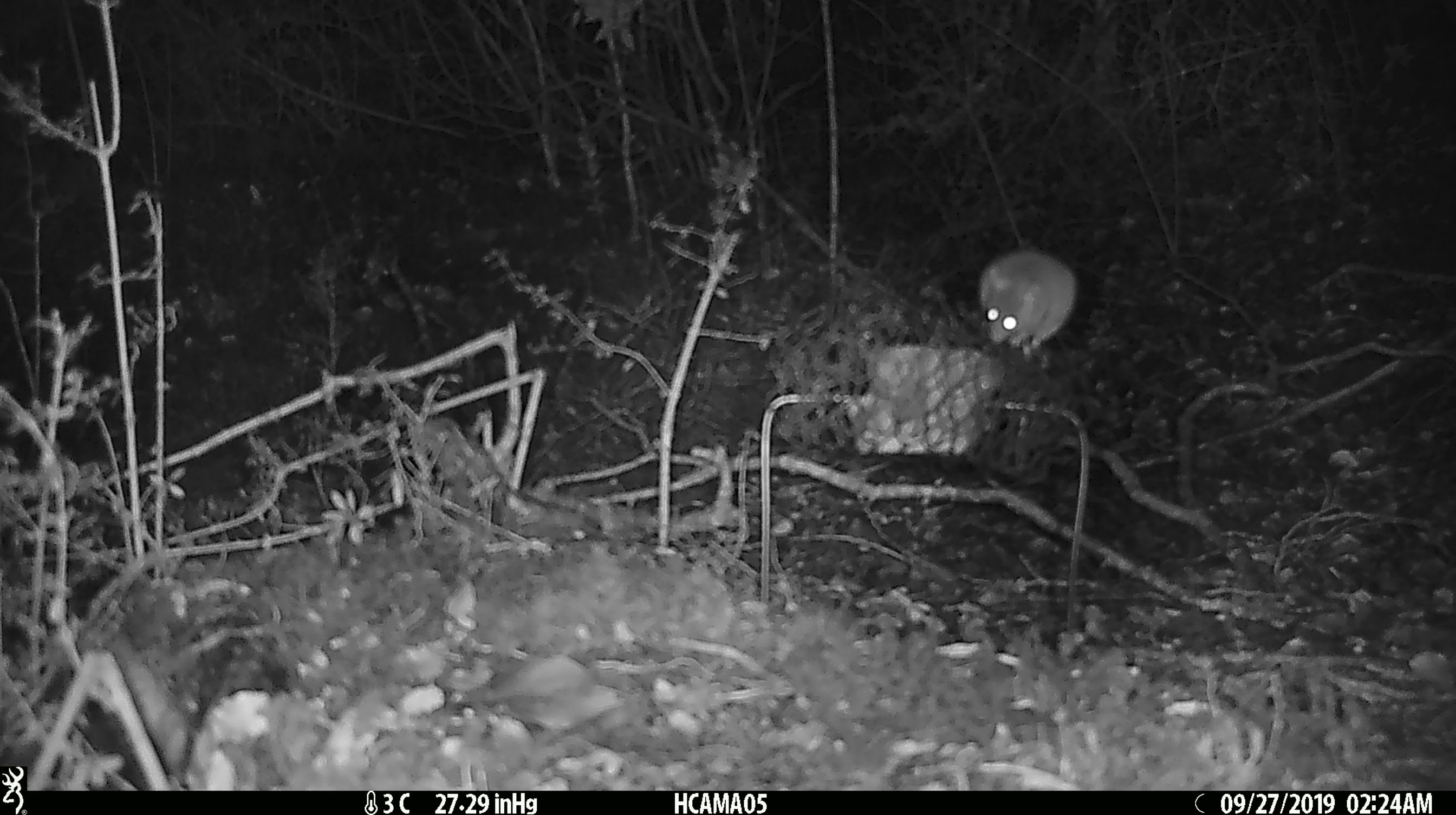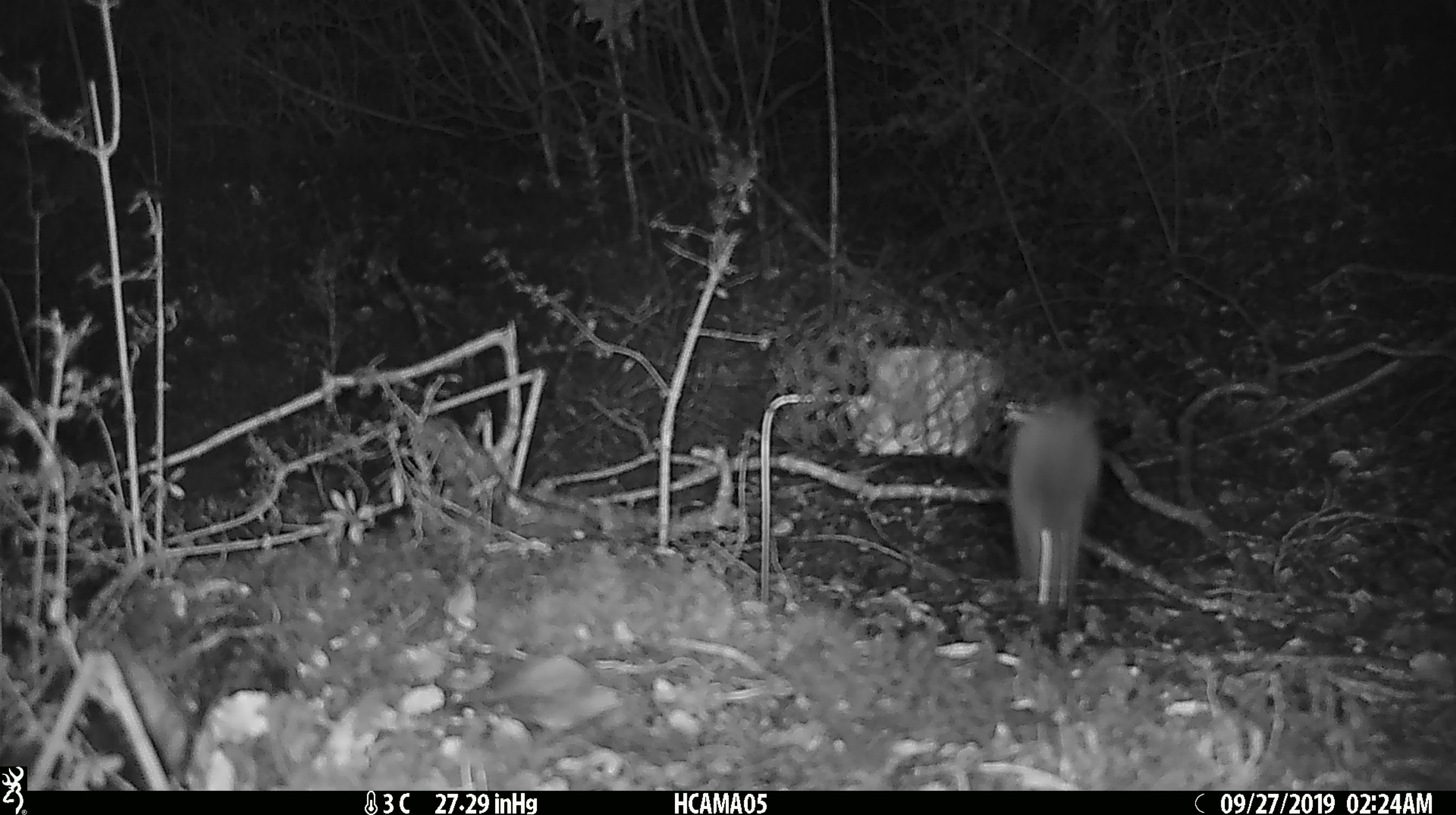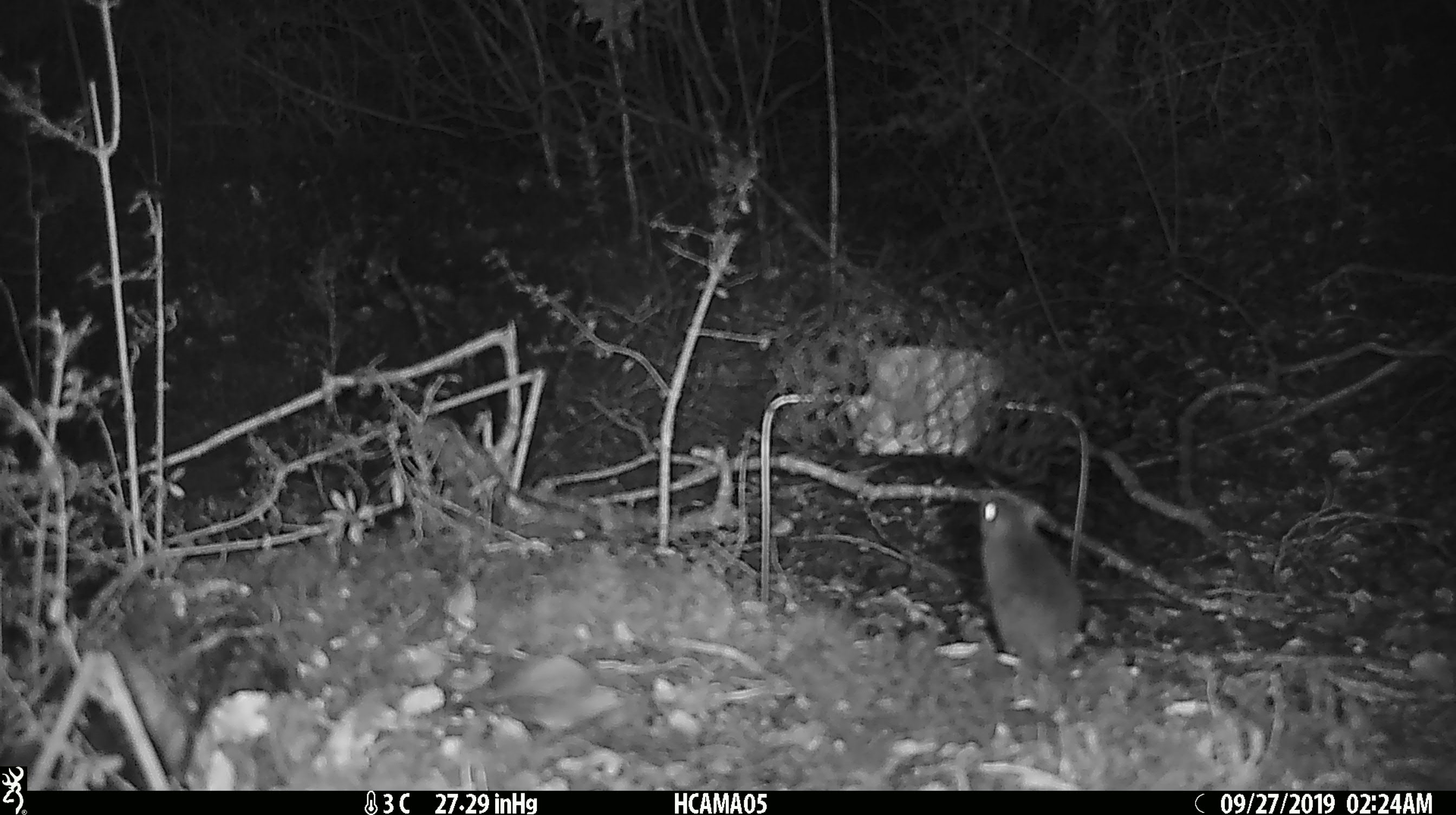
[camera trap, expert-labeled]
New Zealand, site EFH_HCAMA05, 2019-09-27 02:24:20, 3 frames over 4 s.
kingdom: Animalia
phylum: Chordata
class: Mammalia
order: Rodentia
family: Muridae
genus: Rattus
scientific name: Rattus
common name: rat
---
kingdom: Animalia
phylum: Chordata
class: Mammalia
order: Rodentia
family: Muridae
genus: Mus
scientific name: Mus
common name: mouse